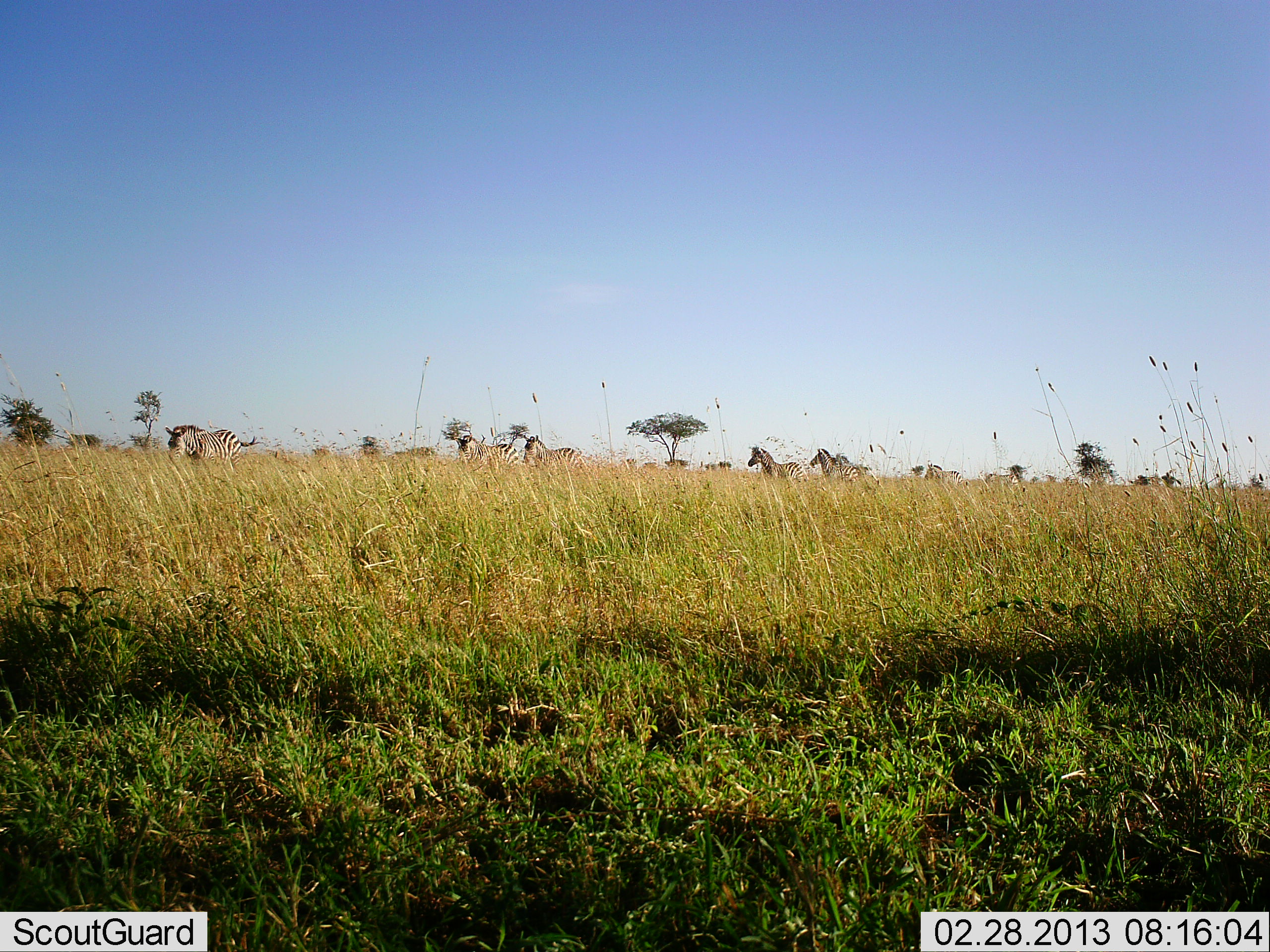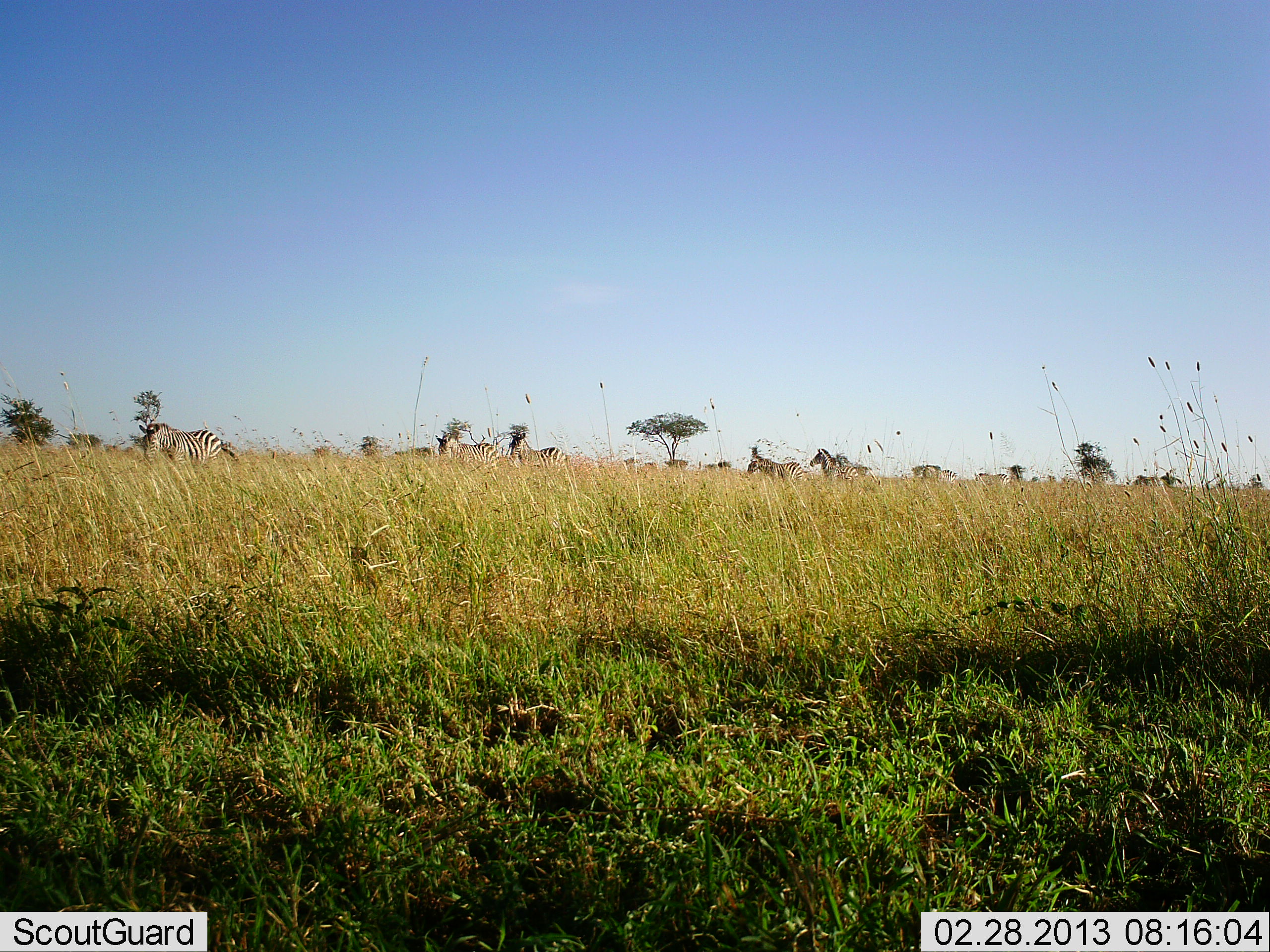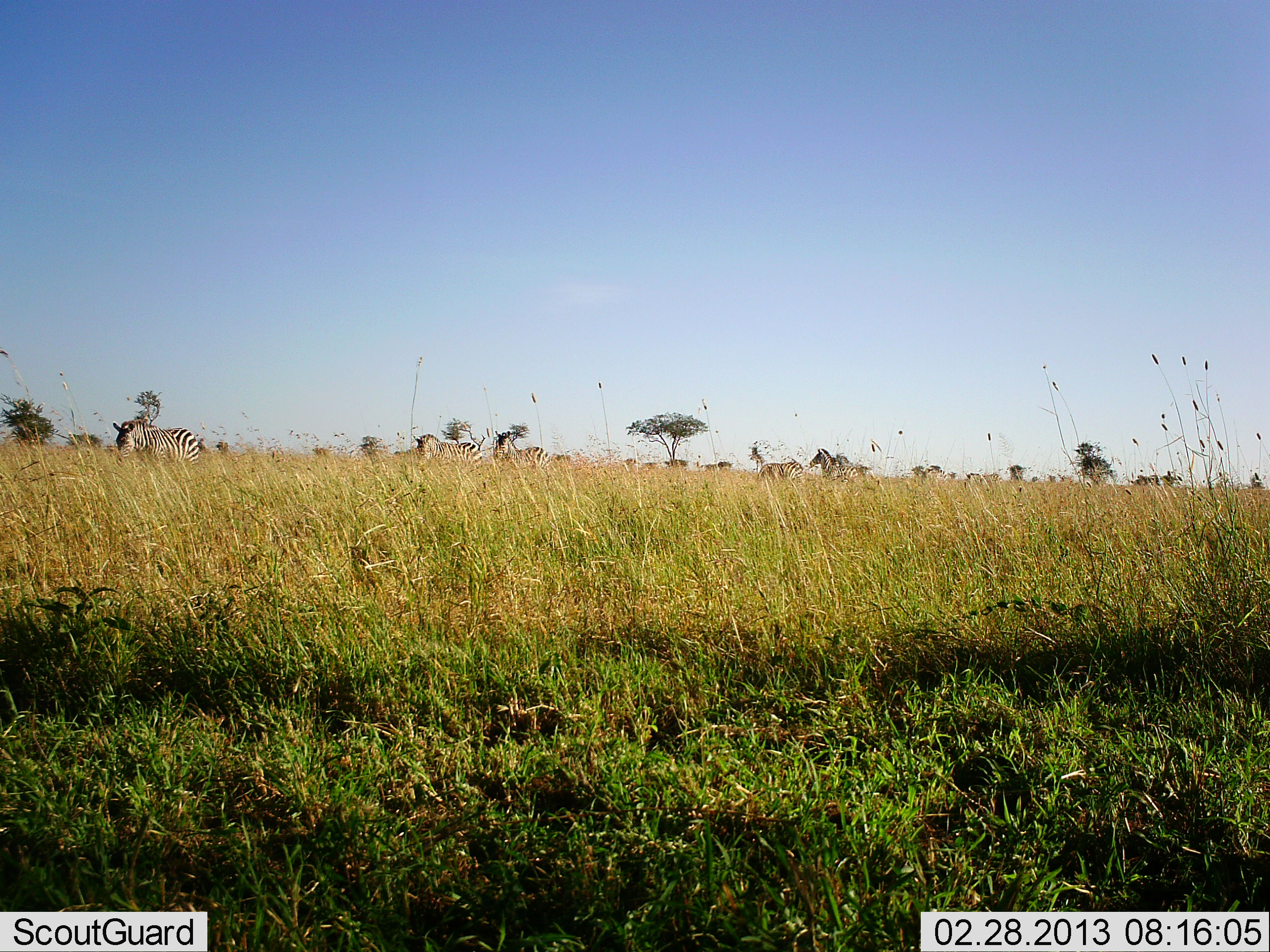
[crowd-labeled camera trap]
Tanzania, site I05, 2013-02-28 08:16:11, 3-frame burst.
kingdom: Animalia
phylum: Chordata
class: Mammalia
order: Perissodactyla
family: Equidae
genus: Equus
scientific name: Equus quagga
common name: plains zebra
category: zebra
Zebra (plains zebra) (Equus quagga), count 9. Behavior (volunteer vote fractions): standing 20%, resting 0%, moving 65%, interacting 5%. Young present (vote fraction): 5%. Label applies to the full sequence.